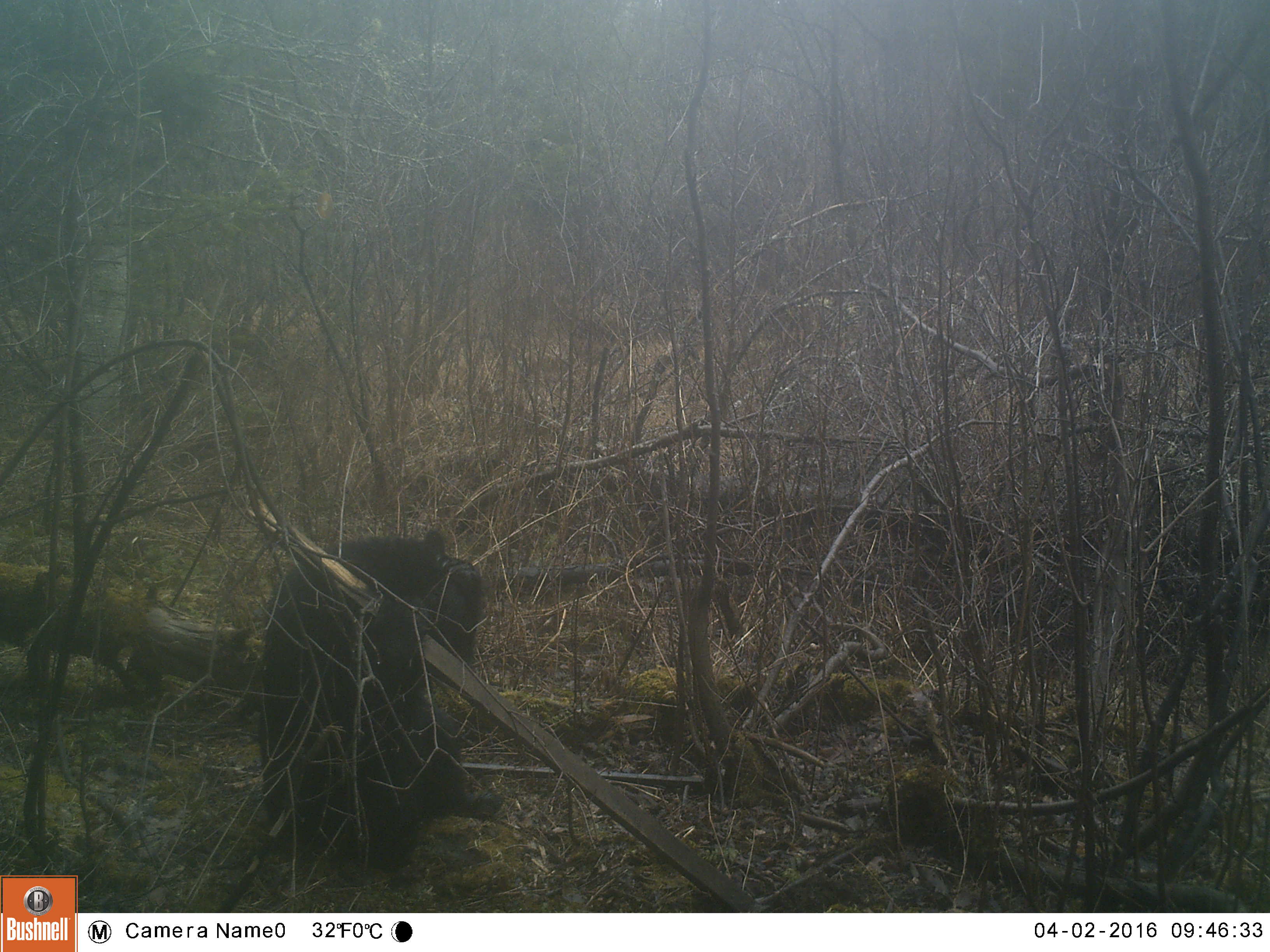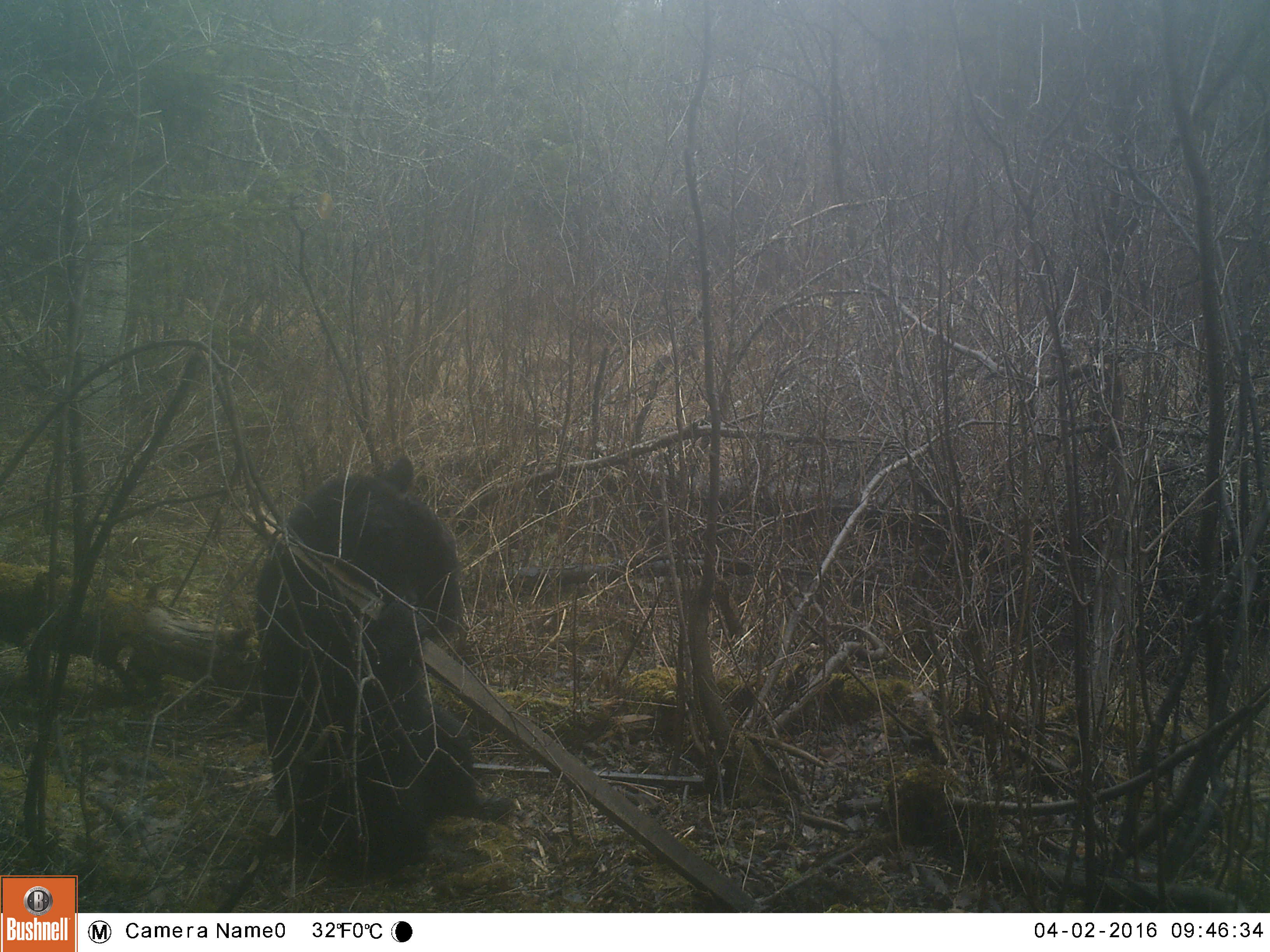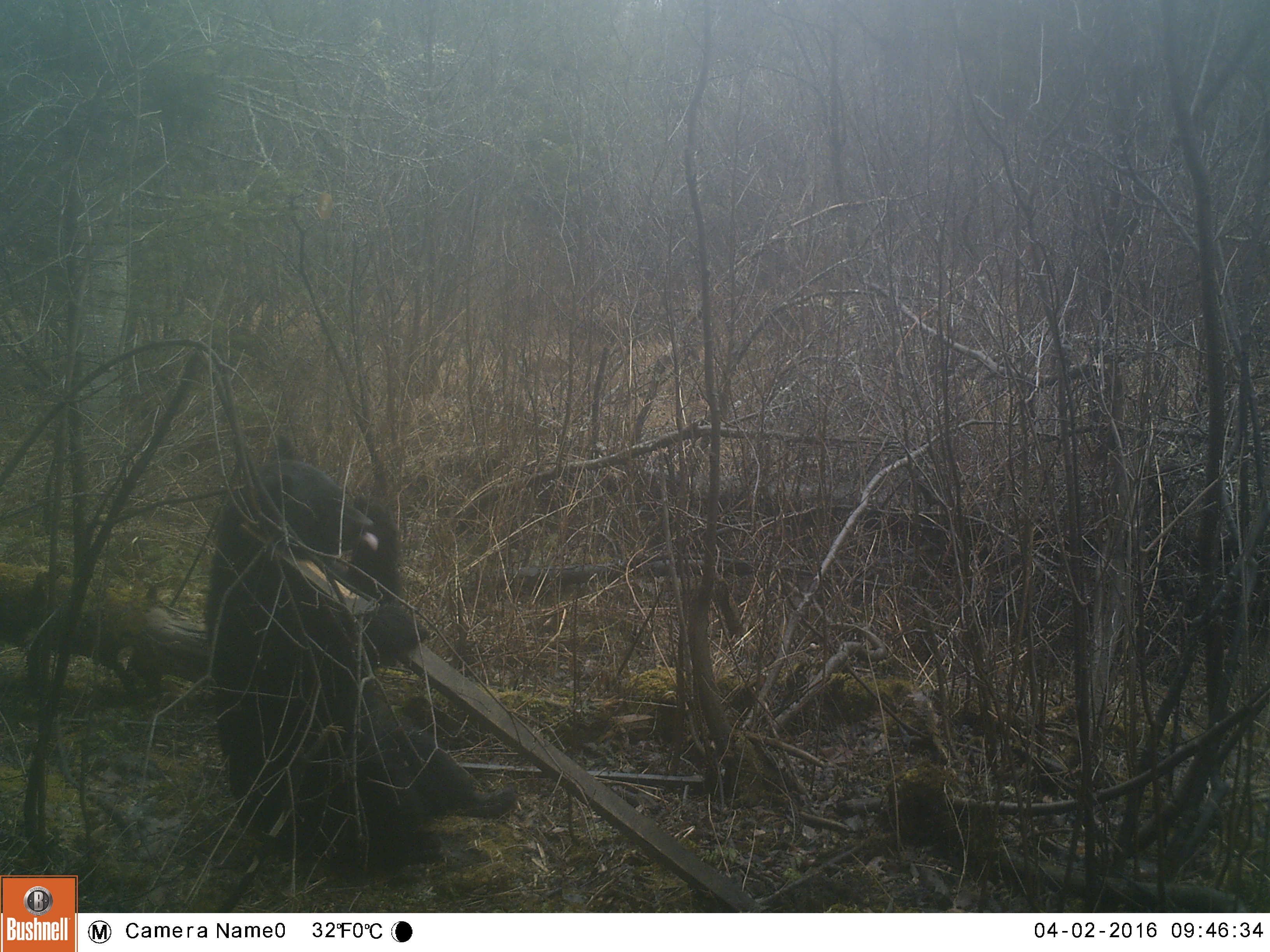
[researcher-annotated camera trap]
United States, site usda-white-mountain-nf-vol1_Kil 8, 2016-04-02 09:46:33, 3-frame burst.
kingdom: Animalia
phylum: Chordata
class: Mammalia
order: Carnivora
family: Ursidae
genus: Ursus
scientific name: Ursus americanus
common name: black bear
Black bear (Ursus americanus).